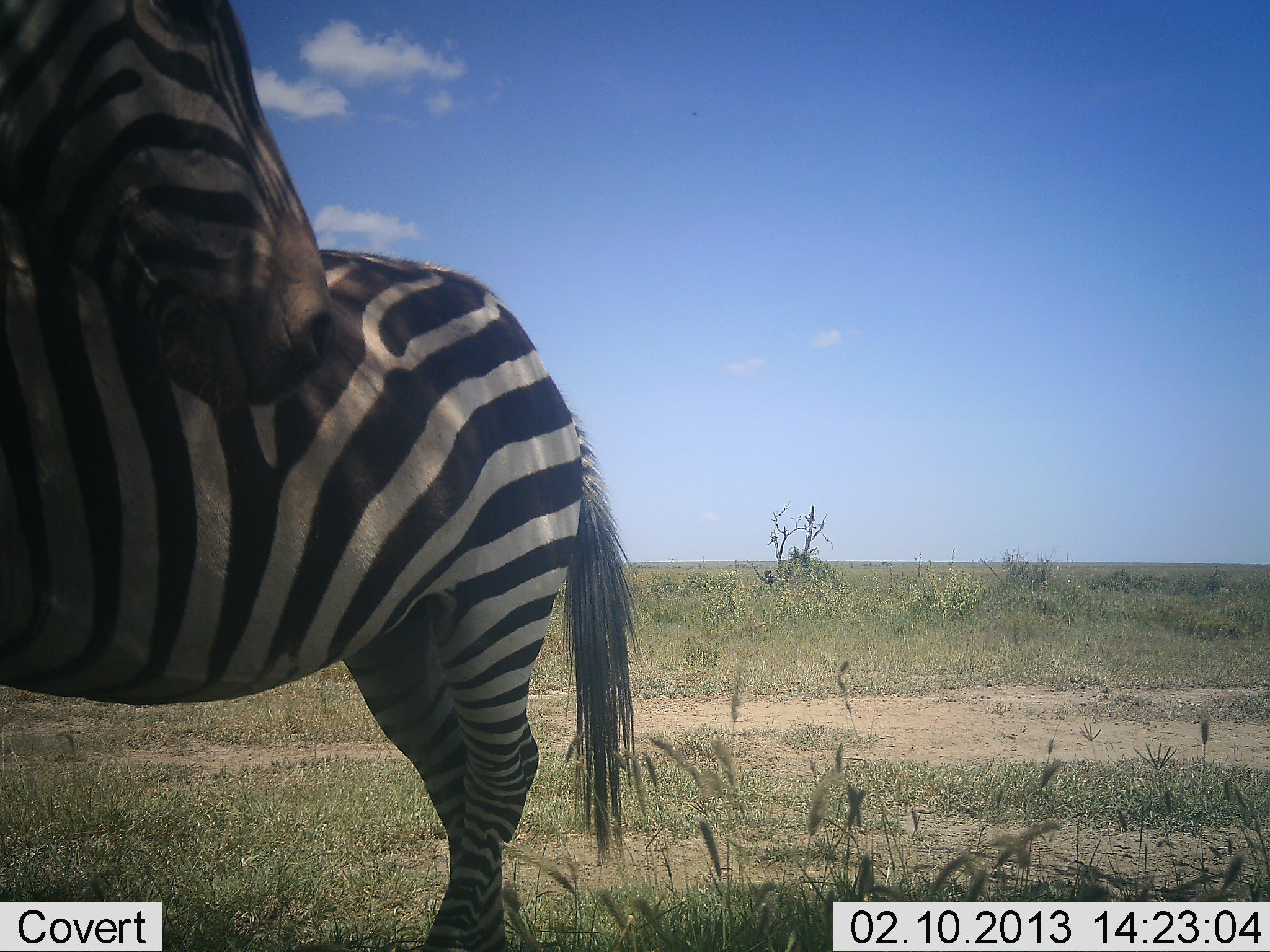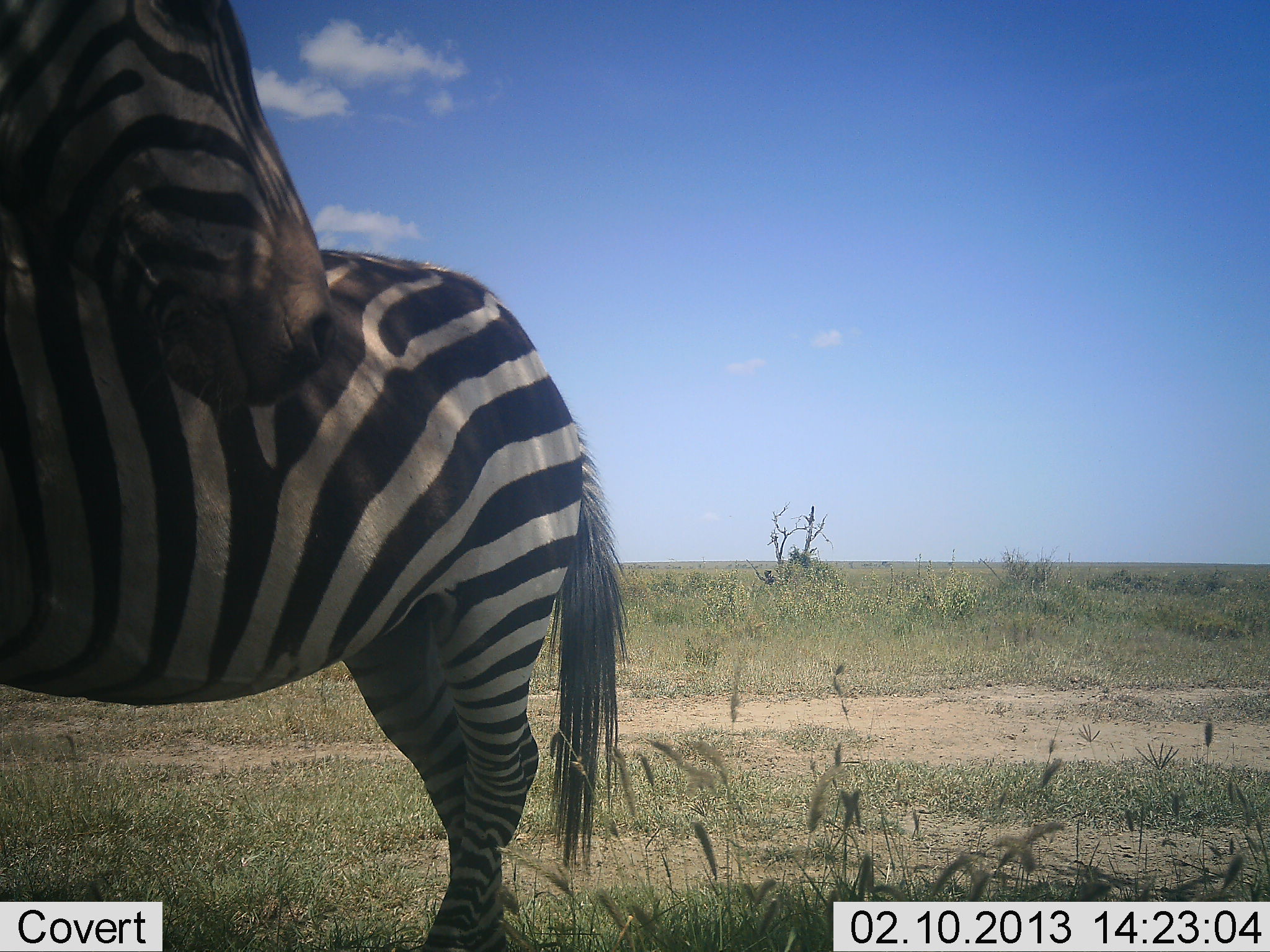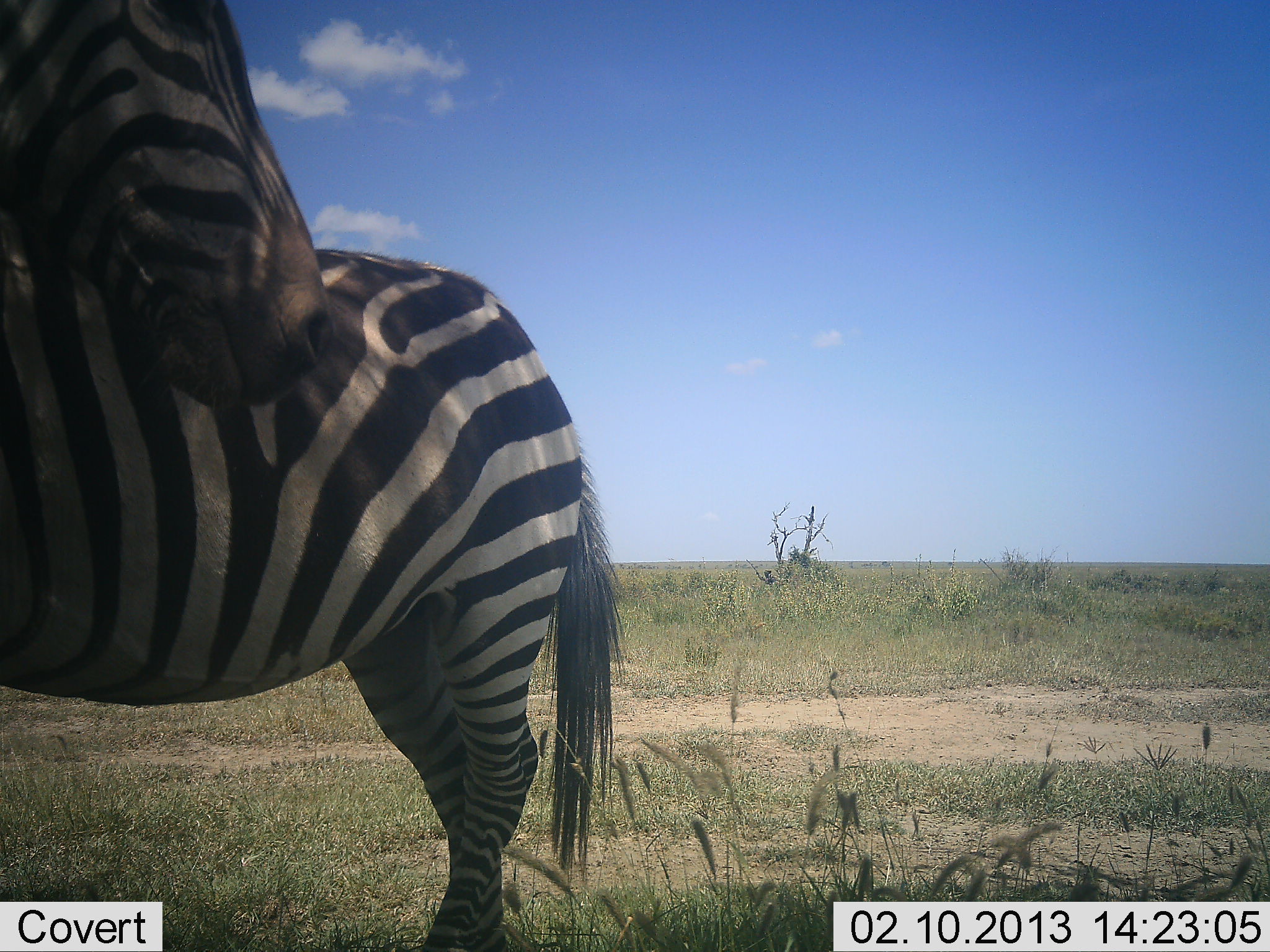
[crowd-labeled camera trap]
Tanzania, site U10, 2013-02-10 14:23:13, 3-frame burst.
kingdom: Animalia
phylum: Chordata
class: Mammalia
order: Perissodactyla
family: Equidae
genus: Equus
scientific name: Equus quagga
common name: plains zebra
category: zebra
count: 2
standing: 93%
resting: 7%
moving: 4%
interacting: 7%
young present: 0%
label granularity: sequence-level